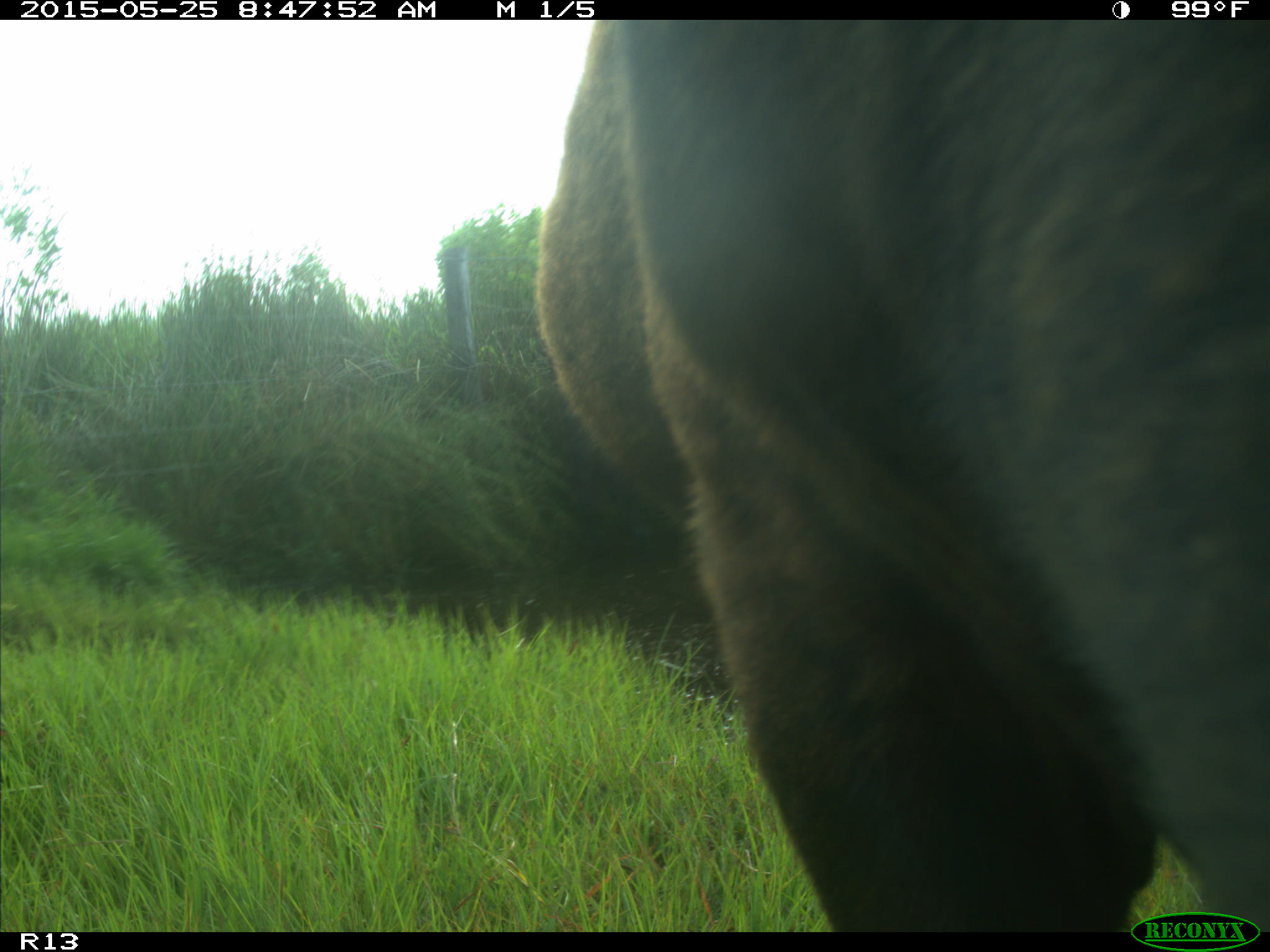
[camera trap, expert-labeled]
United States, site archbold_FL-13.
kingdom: Animalia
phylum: Chordata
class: Mammalia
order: Artiodactyla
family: Bovidae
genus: Bos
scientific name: Bos taurus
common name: domestic cow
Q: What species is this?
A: Bos taurus (domestic cow).